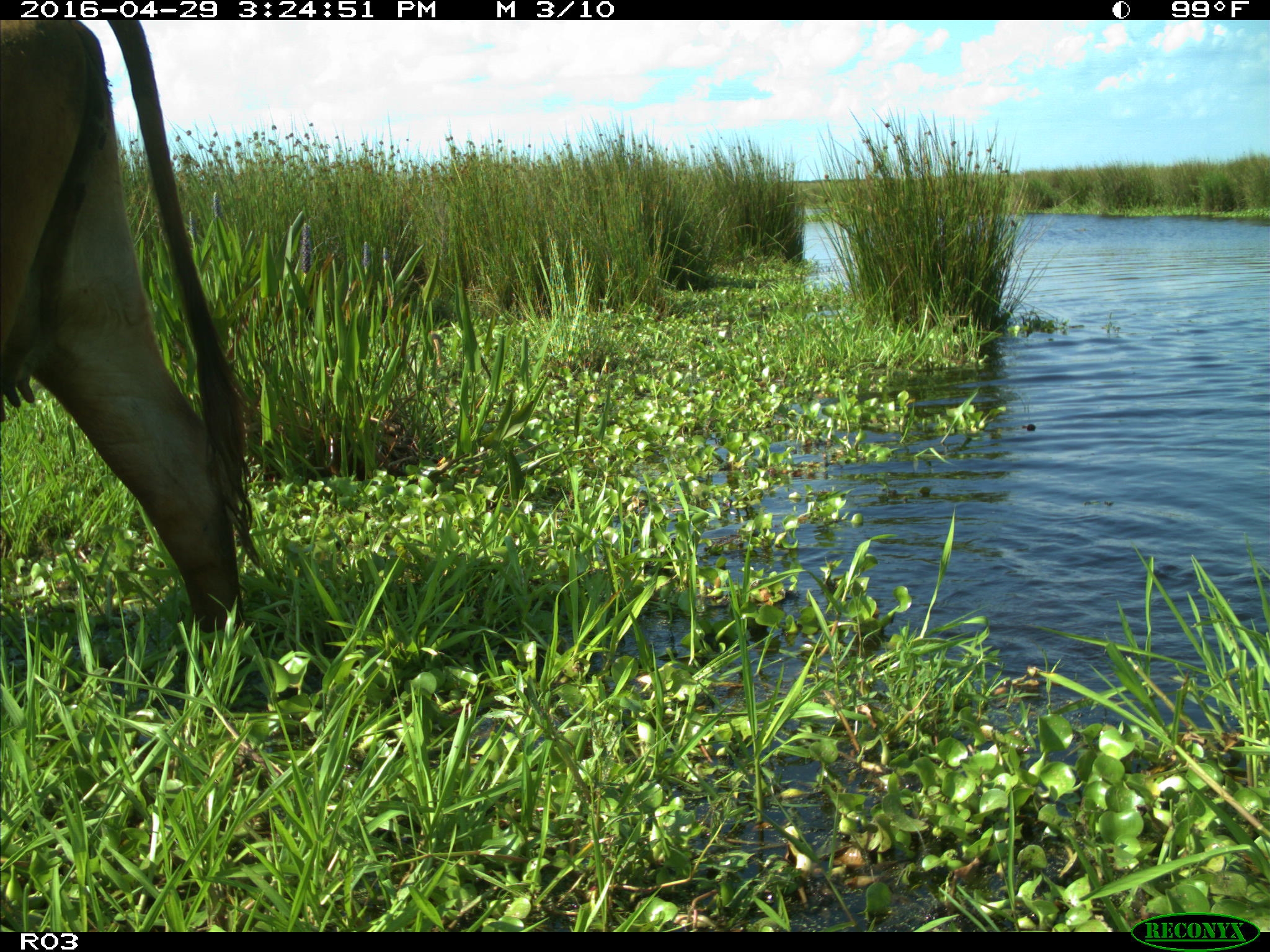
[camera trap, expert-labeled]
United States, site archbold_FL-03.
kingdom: Animalia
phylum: Chordata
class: Mammalia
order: Artiodactyla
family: Bovidae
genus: Bos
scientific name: Bos taurus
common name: domestic cow